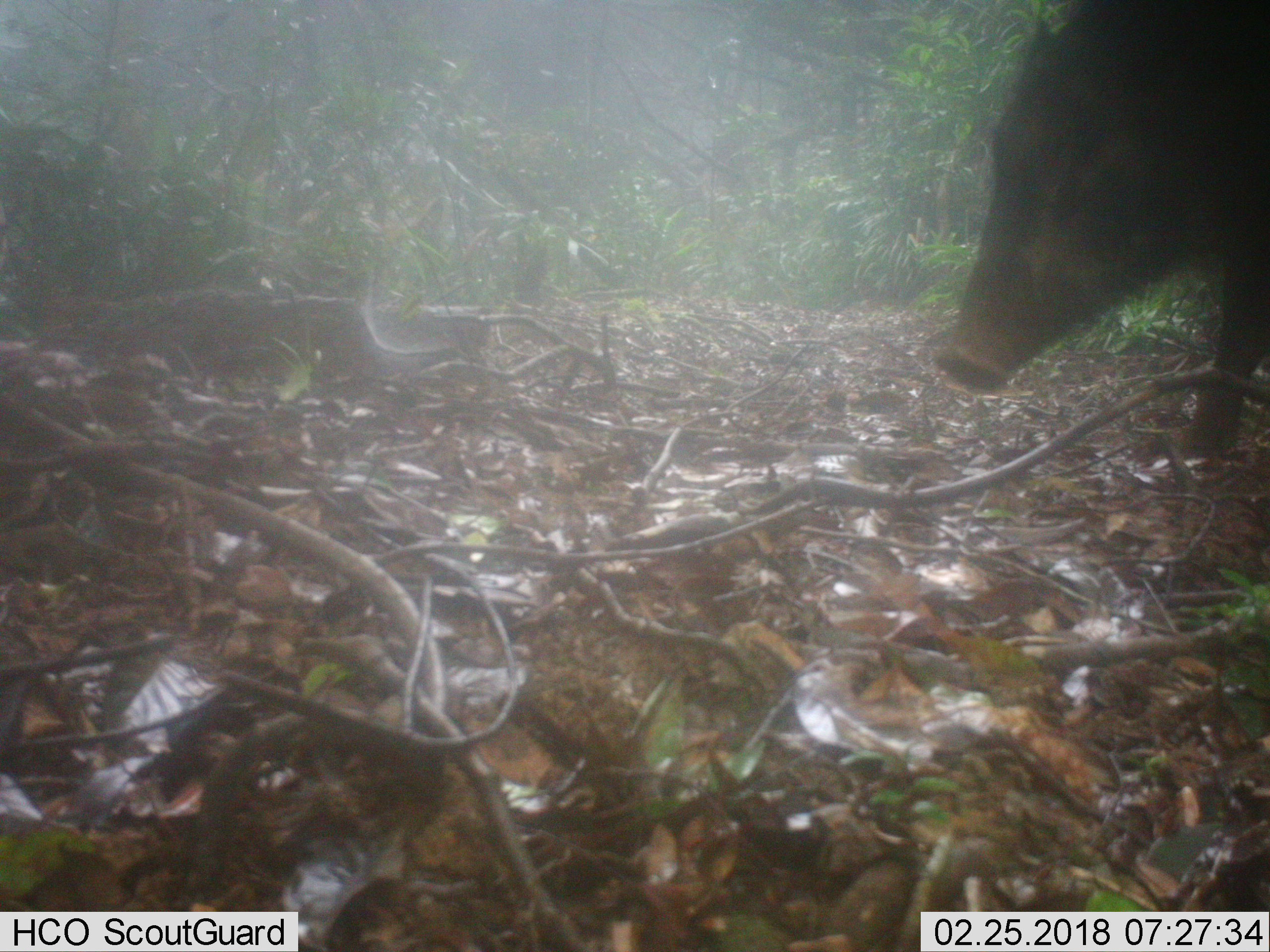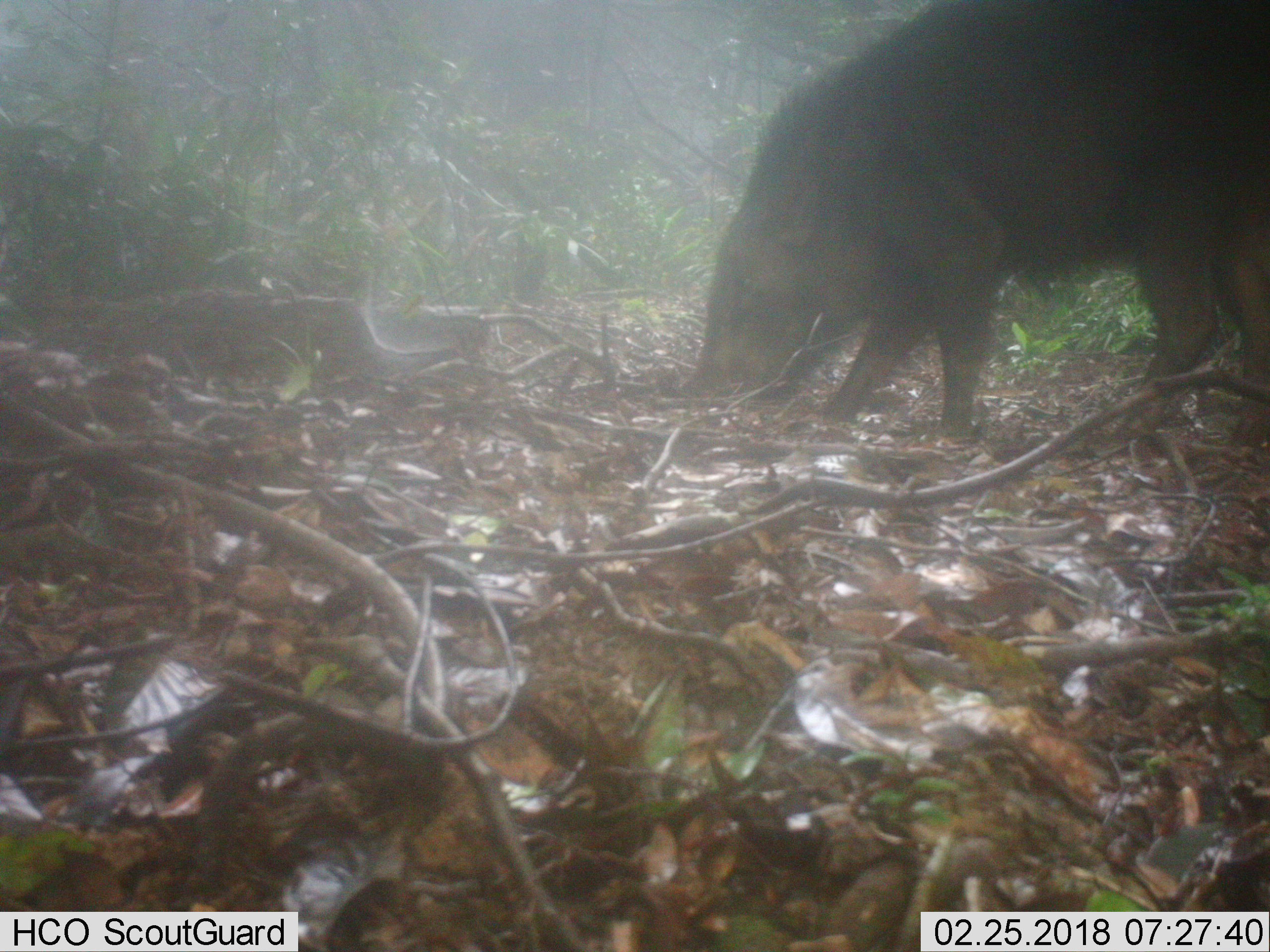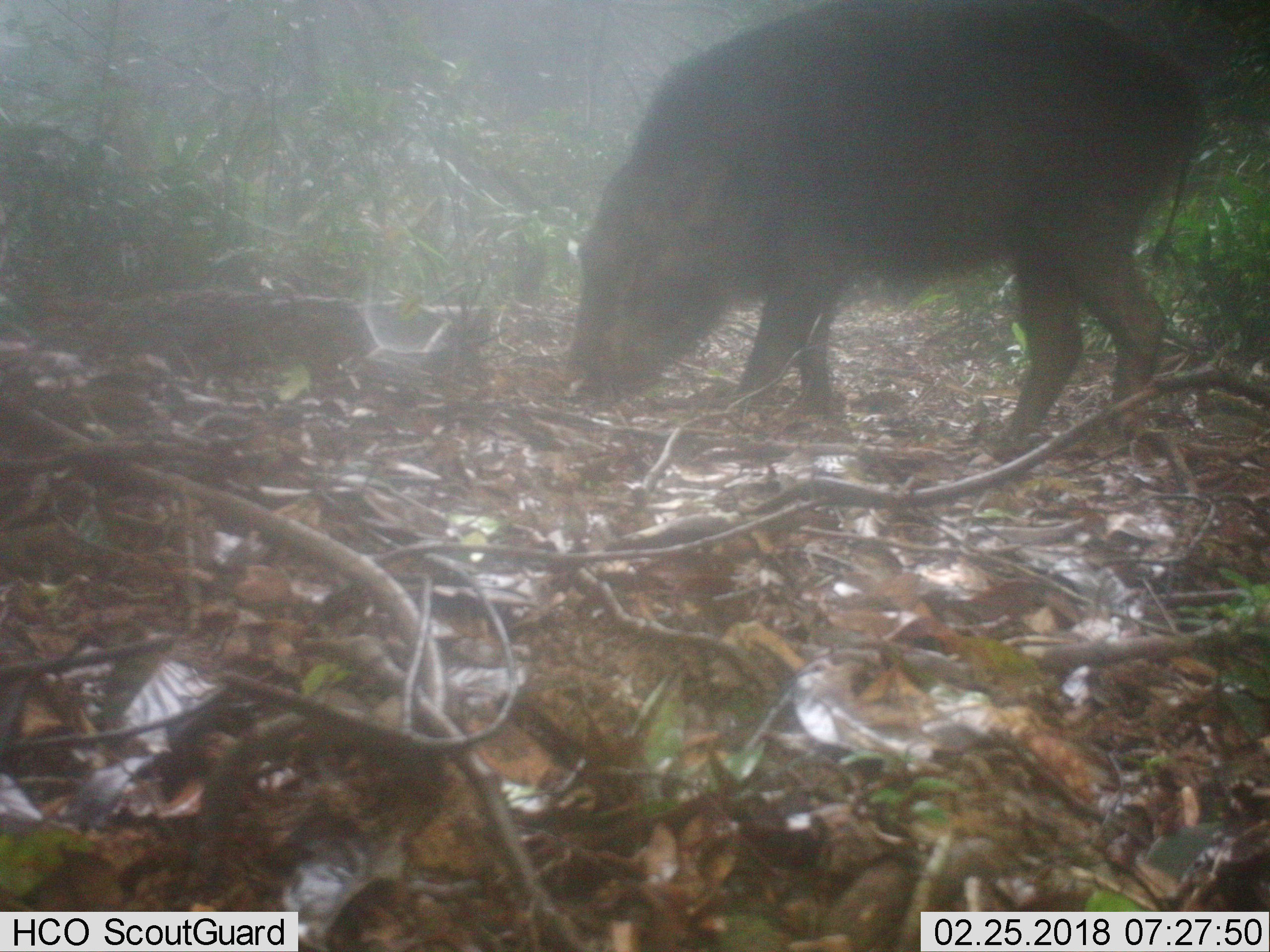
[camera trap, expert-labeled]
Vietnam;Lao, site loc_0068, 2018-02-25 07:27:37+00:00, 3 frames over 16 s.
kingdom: Animalia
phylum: Chordata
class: Mammalia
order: Artiodactyla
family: Suidae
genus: Sus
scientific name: Sus scrofa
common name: eurasian wild pig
Eurasian wild pig (Sus scrofa). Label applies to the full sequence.